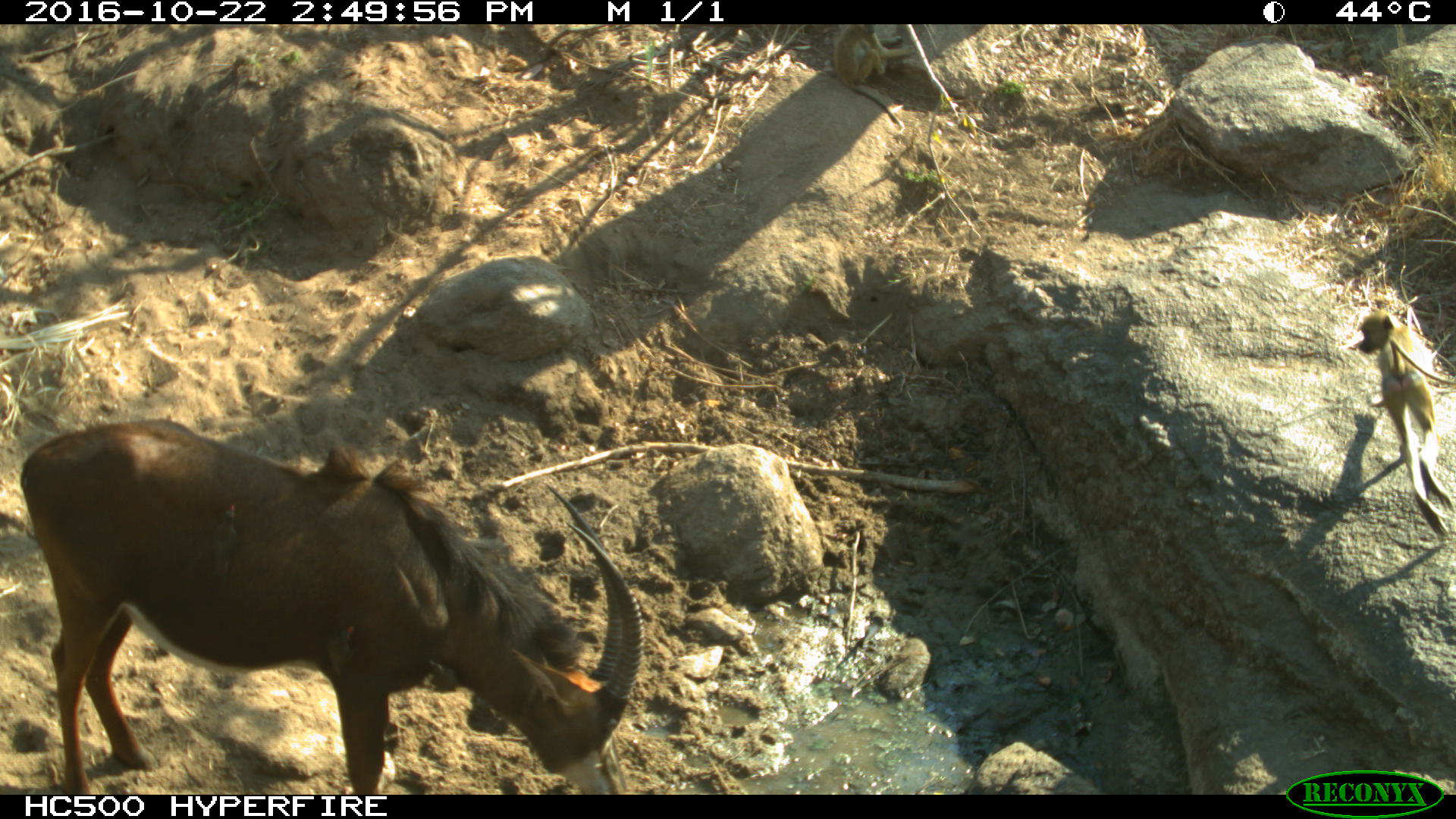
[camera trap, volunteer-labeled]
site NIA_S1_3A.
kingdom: Animalia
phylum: Chordata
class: Mammalia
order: Primates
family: Cercopithecidae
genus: Papio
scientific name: Papio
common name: baboon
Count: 1.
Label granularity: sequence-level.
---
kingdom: Animalia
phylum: Chordata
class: Mammalia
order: Artiodactyla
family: Bovidae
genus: Hippotragus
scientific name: Hippotragus niger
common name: sable antelope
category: sable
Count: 1.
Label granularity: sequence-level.